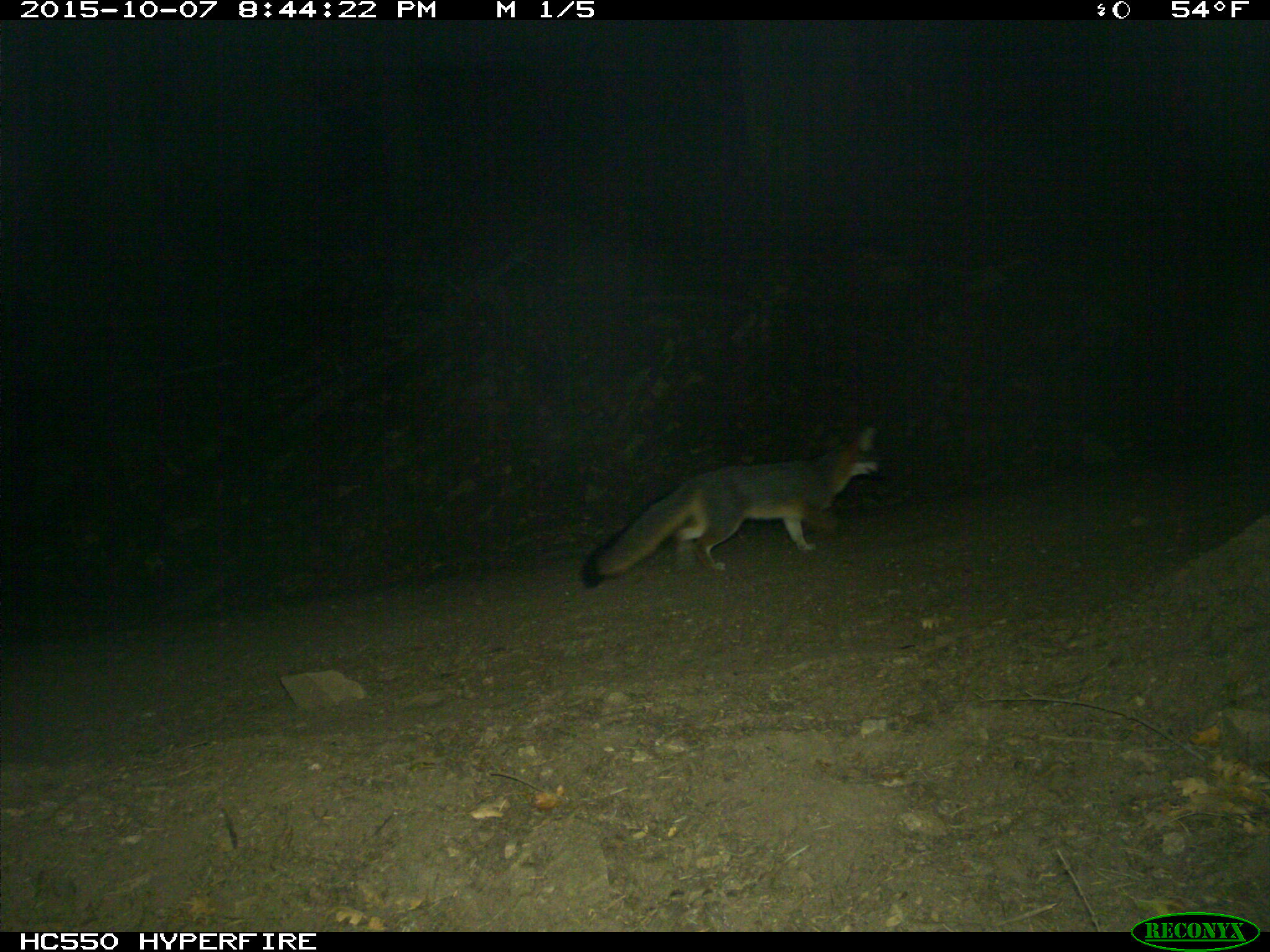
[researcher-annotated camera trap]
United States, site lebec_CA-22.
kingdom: Animalia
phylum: Chordata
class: Mammalia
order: Carnivora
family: Canidae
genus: Urocyon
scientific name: Urocyon cinereoargenteus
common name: gray fox